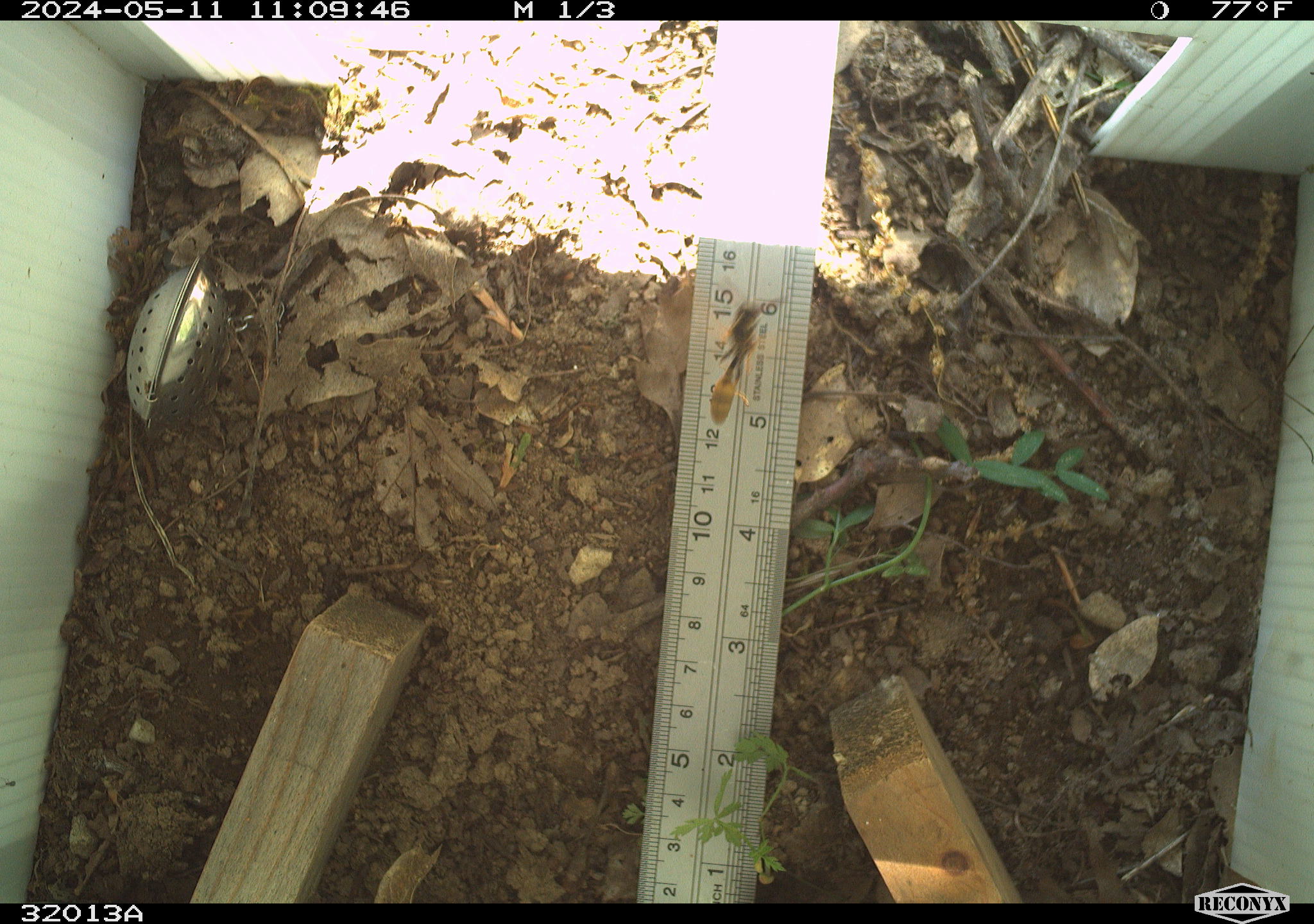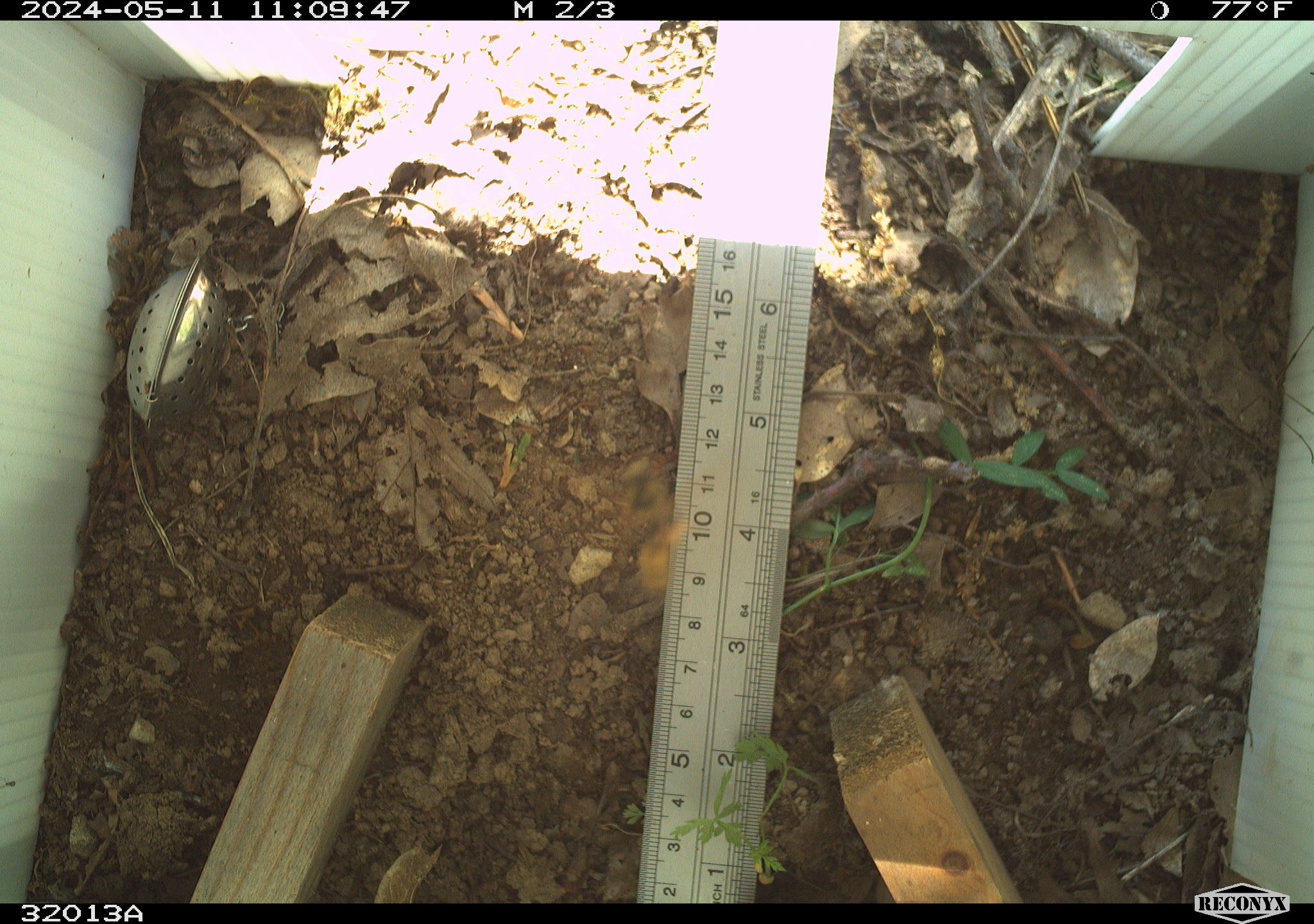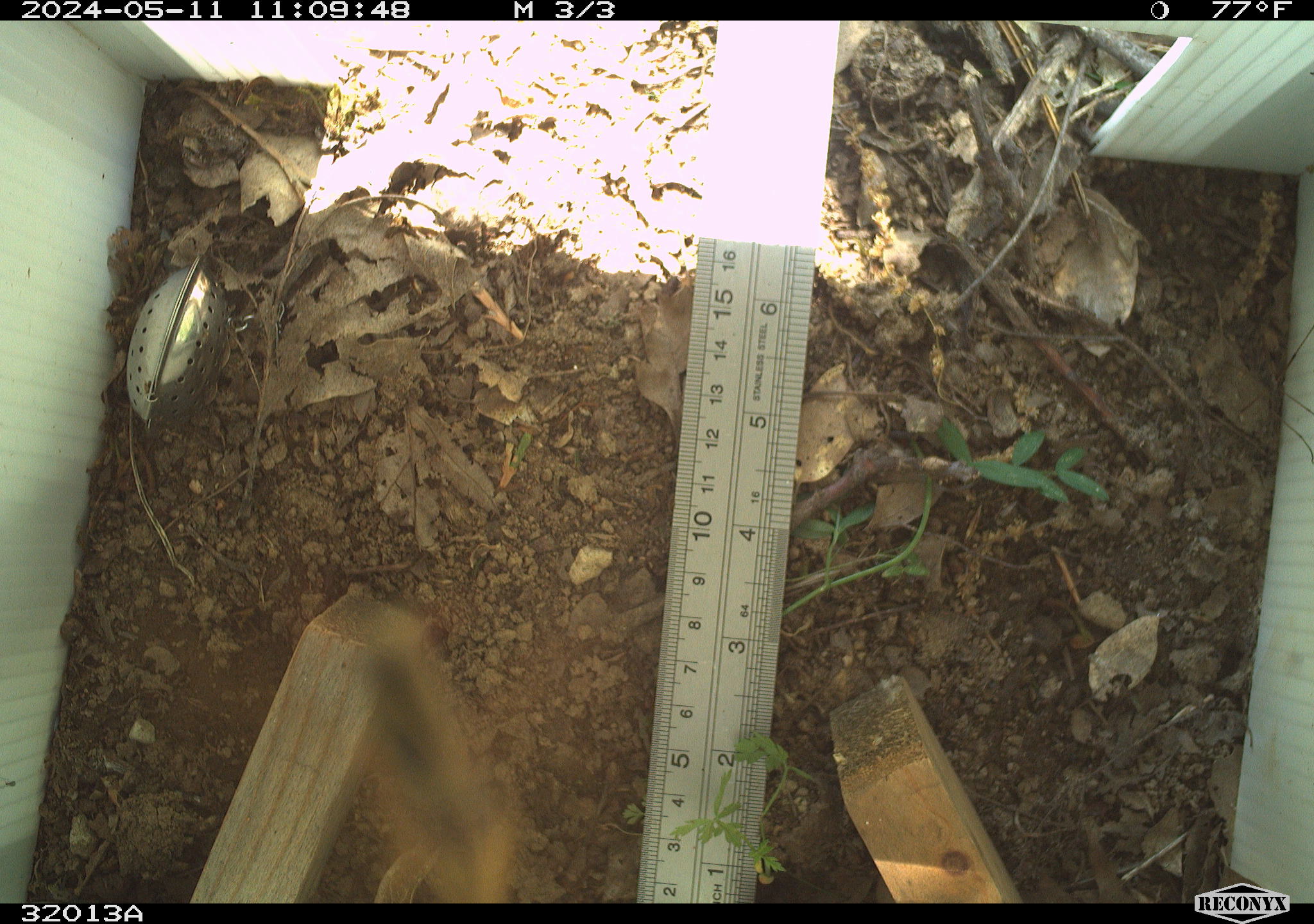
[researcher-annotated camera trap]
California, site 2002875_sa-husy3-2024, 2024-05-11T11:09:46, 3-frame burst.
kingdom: Animalia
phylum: Arthropoda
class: Insecta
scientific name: Insecta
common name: insect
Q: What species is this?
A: Insect (Insecta).